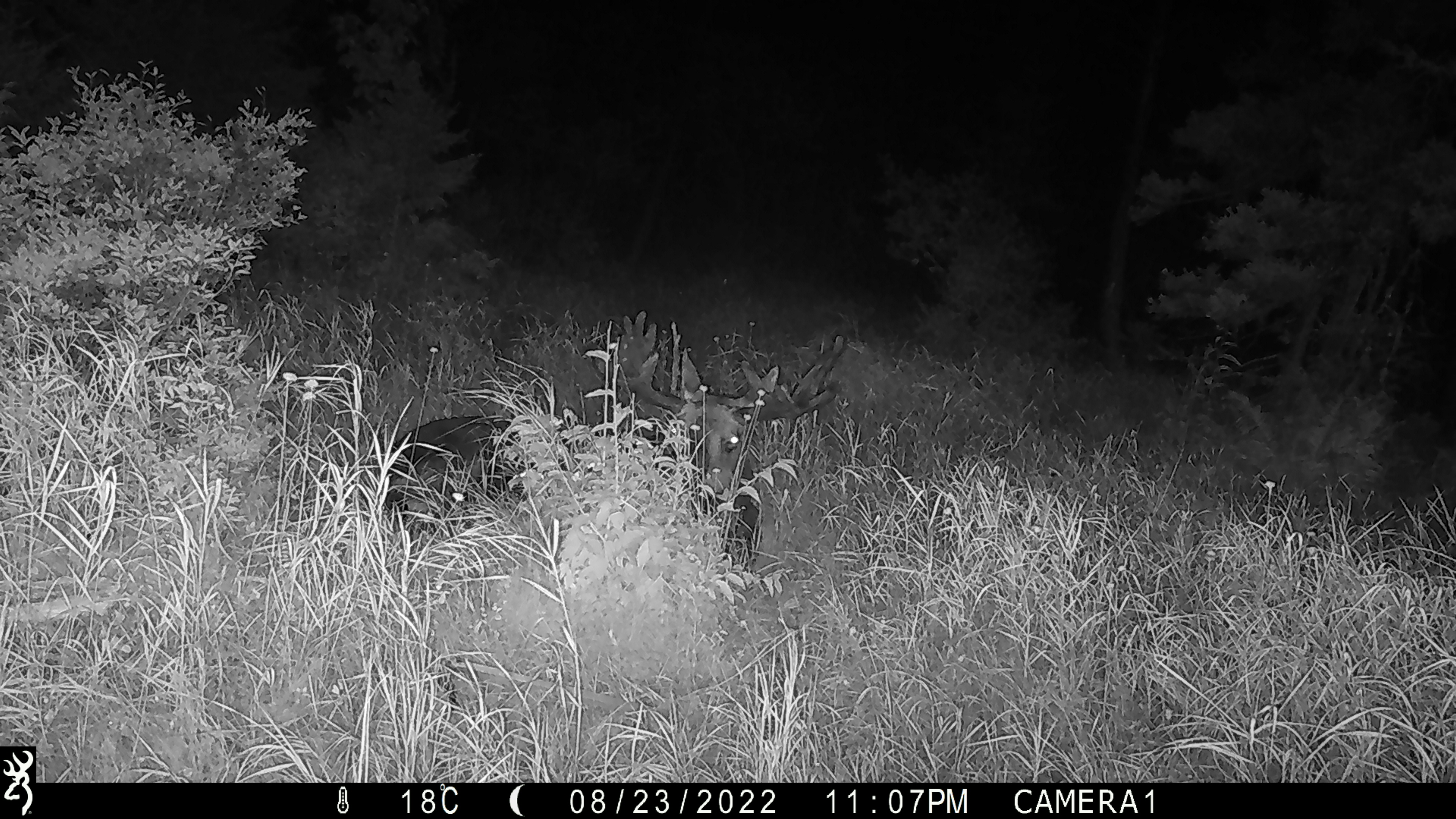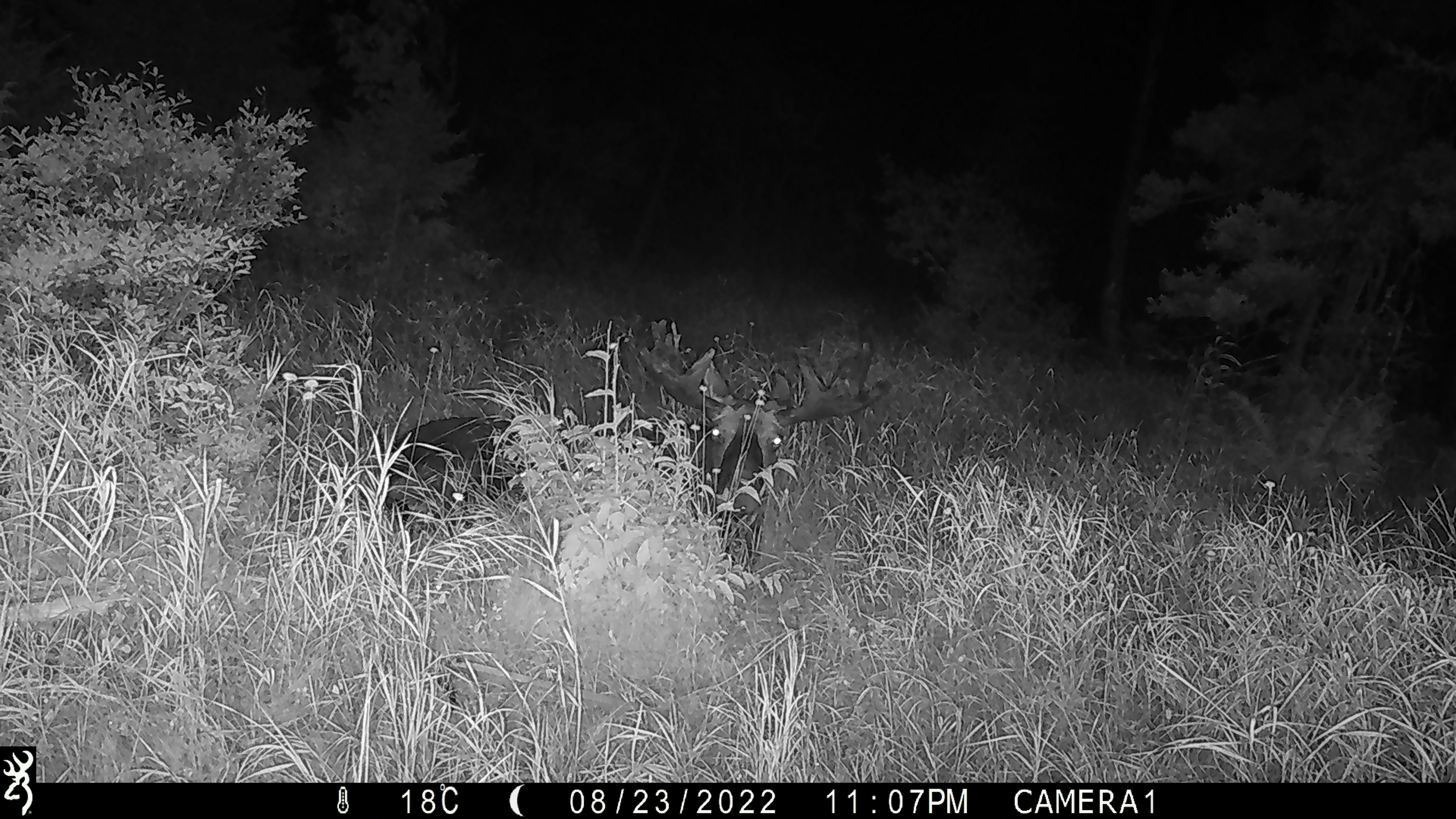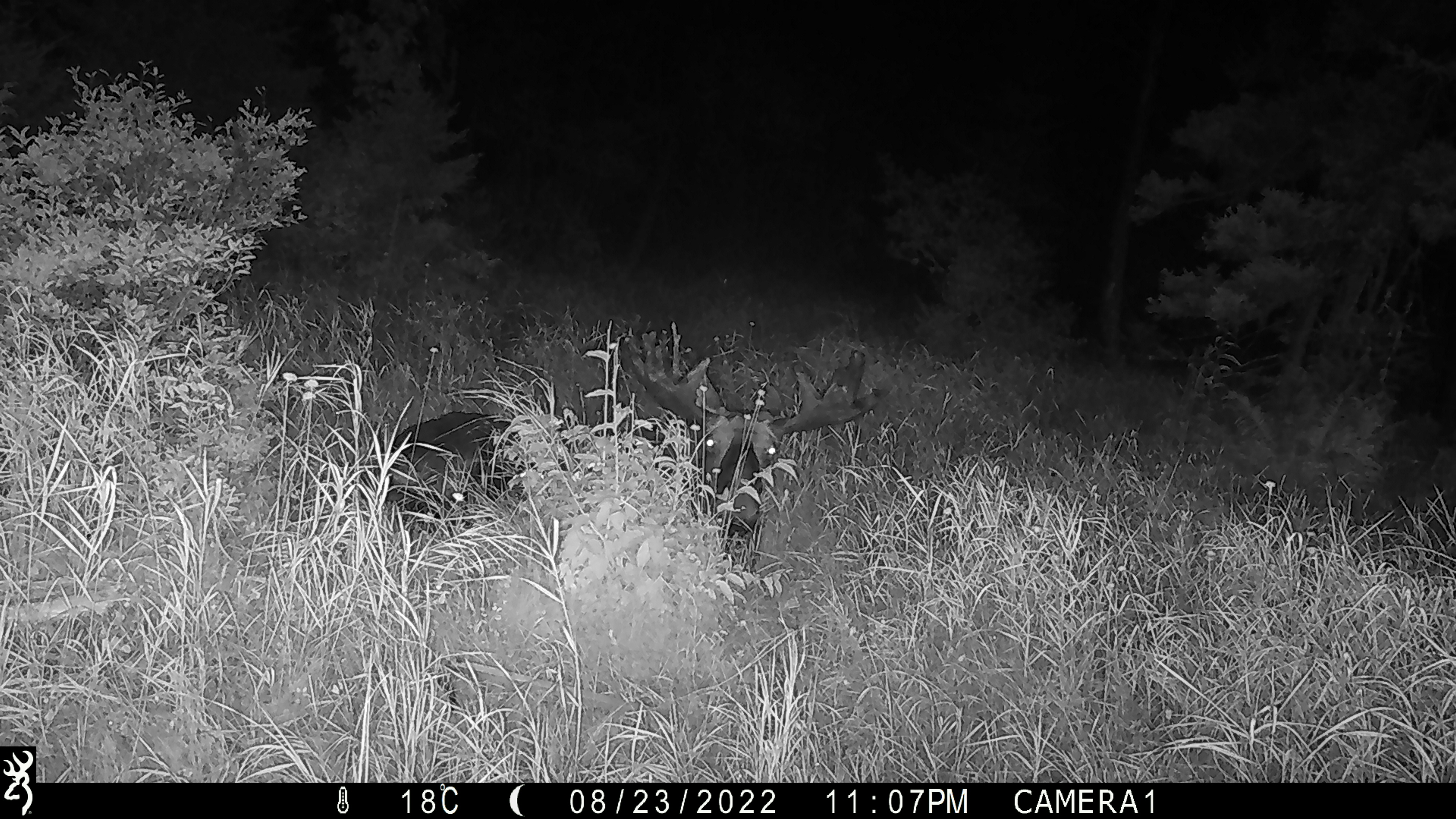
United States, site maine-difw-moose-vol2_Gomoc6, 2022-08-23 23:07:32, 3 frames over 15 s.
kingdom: Animalia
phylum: Chordata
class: Mammalia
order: Artiodactyla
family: Cervidae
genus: Alces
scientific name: Alces alces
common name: moose